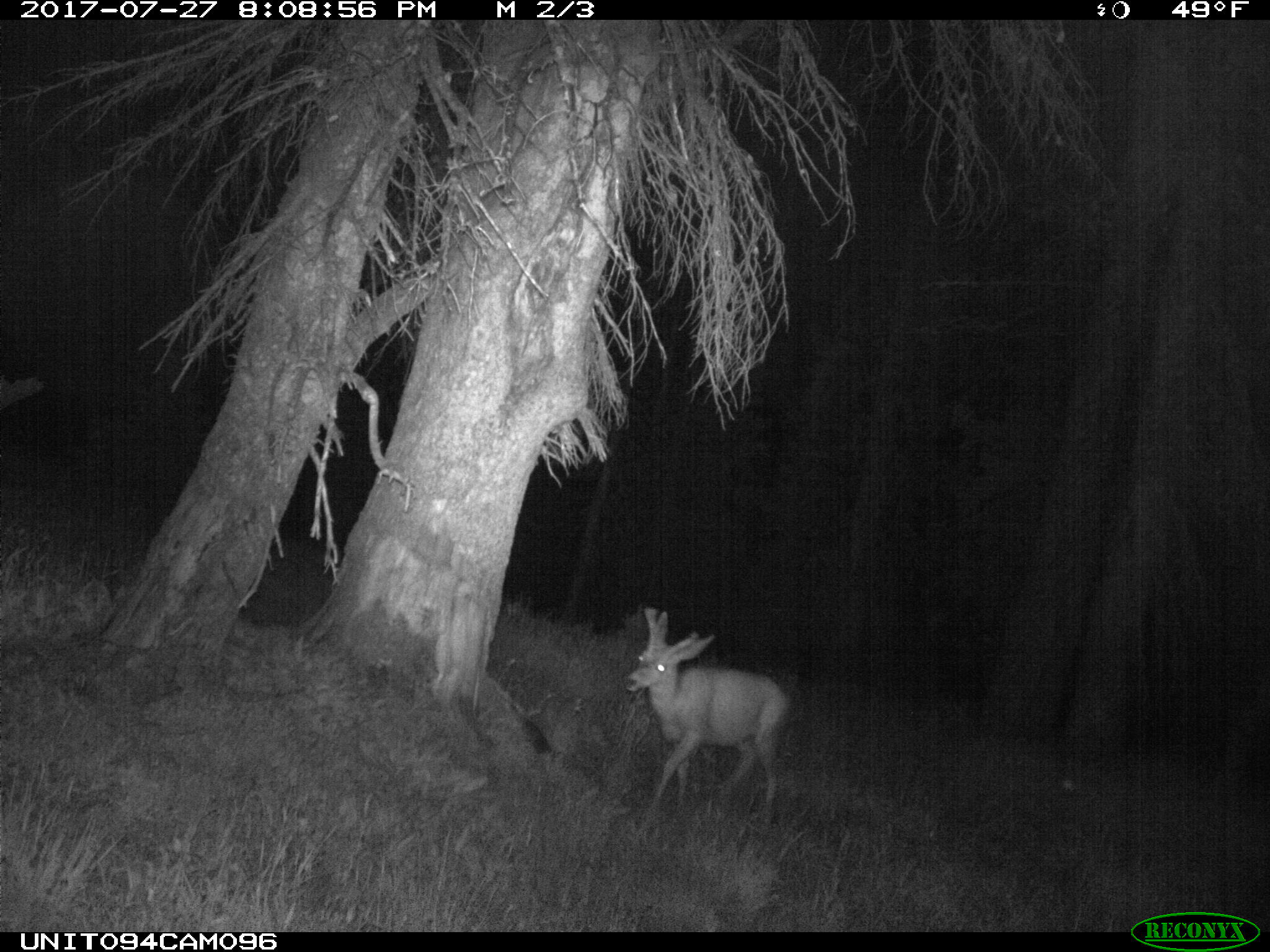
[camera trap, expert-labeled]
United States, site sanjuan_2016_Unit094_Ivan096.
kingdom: Animalia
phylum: Chordata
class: Mammalia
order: Artiodactyla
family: Cervidae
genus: Odocoileus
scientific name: Odocoileus hemionus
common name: mule deer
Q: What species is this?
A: Odocoileus hemionus (mule deer).